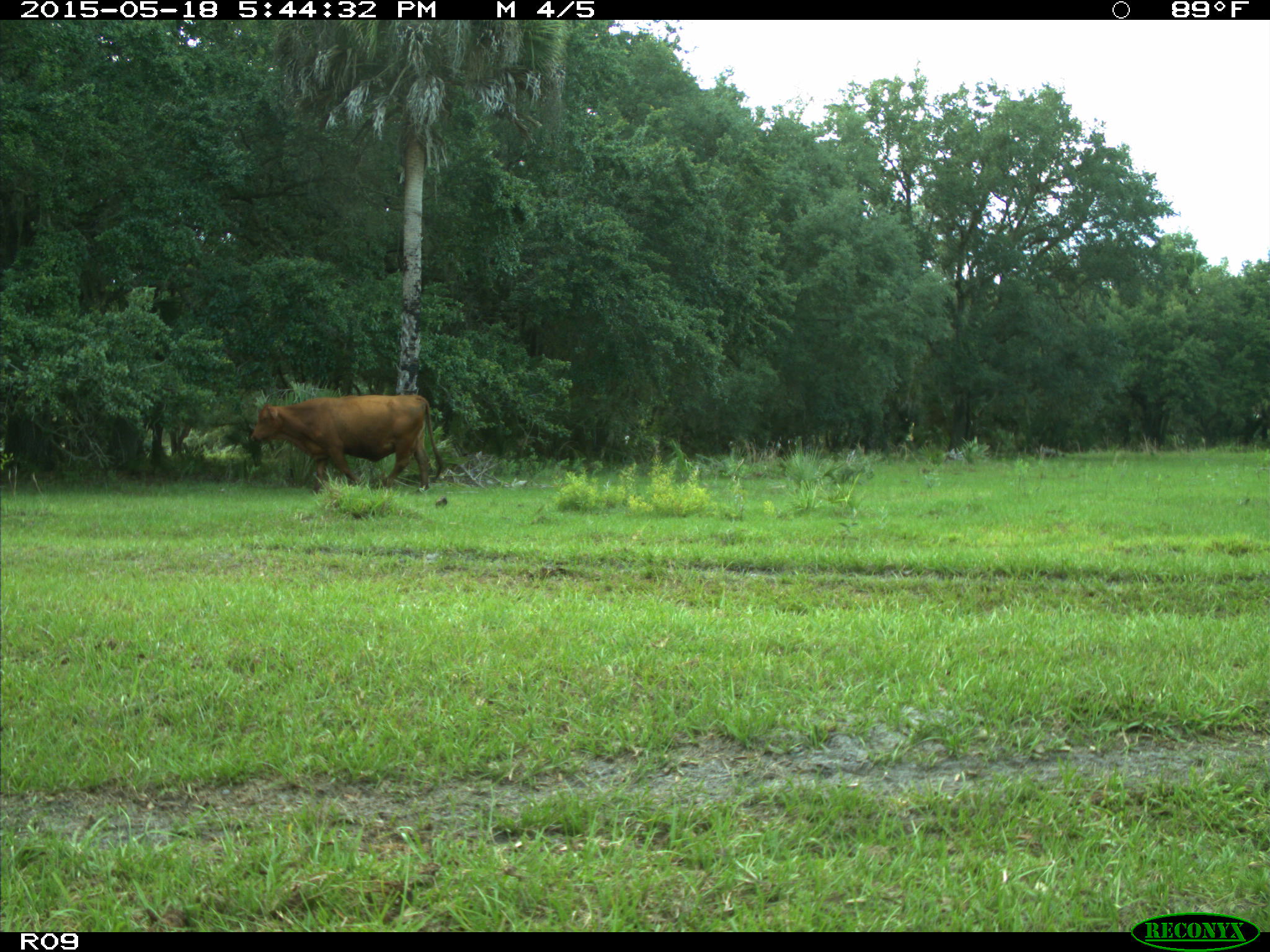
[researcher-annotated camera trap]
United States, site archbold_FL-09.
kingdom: Animalia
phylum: Chordata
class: Mammalia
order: Artiodactyla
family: Bovidae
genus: Bos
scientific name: Bos taurus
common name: domestic cow